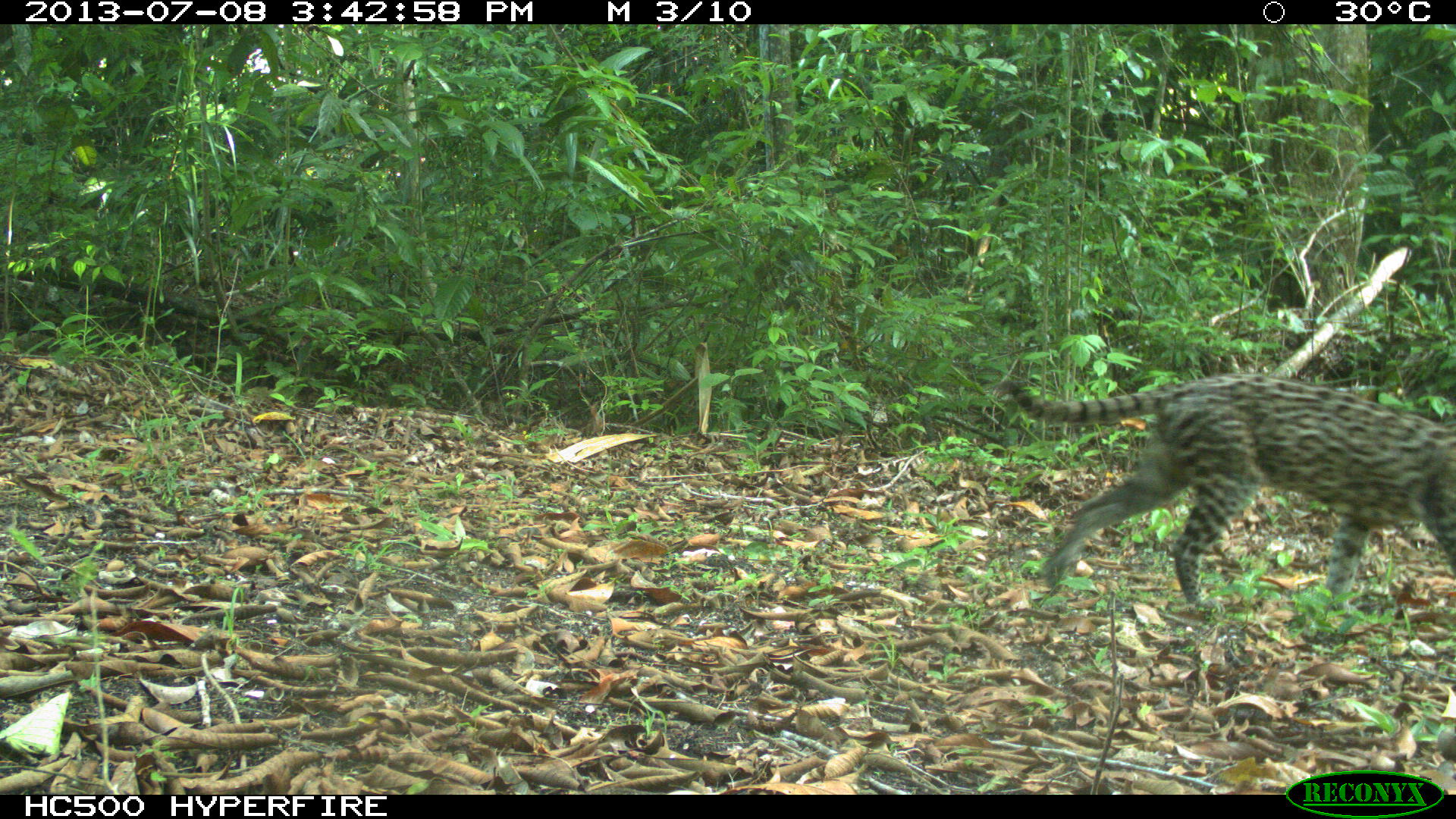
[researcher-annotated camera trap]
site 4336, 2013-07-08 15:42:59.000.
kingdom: Animalia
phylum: Chordata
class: Mammalia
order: Carnivora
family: Felidae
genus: Leopardus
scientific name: Leopardus pardalis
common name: ocelot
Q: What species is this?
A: Leopardus pardalis (ocelot).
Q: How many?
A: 1.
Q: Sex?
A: Female.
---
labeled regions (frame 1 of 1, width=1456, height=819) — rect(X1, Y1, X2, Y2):
leopardus pardalis: rect(996, 375, 1456, 607)